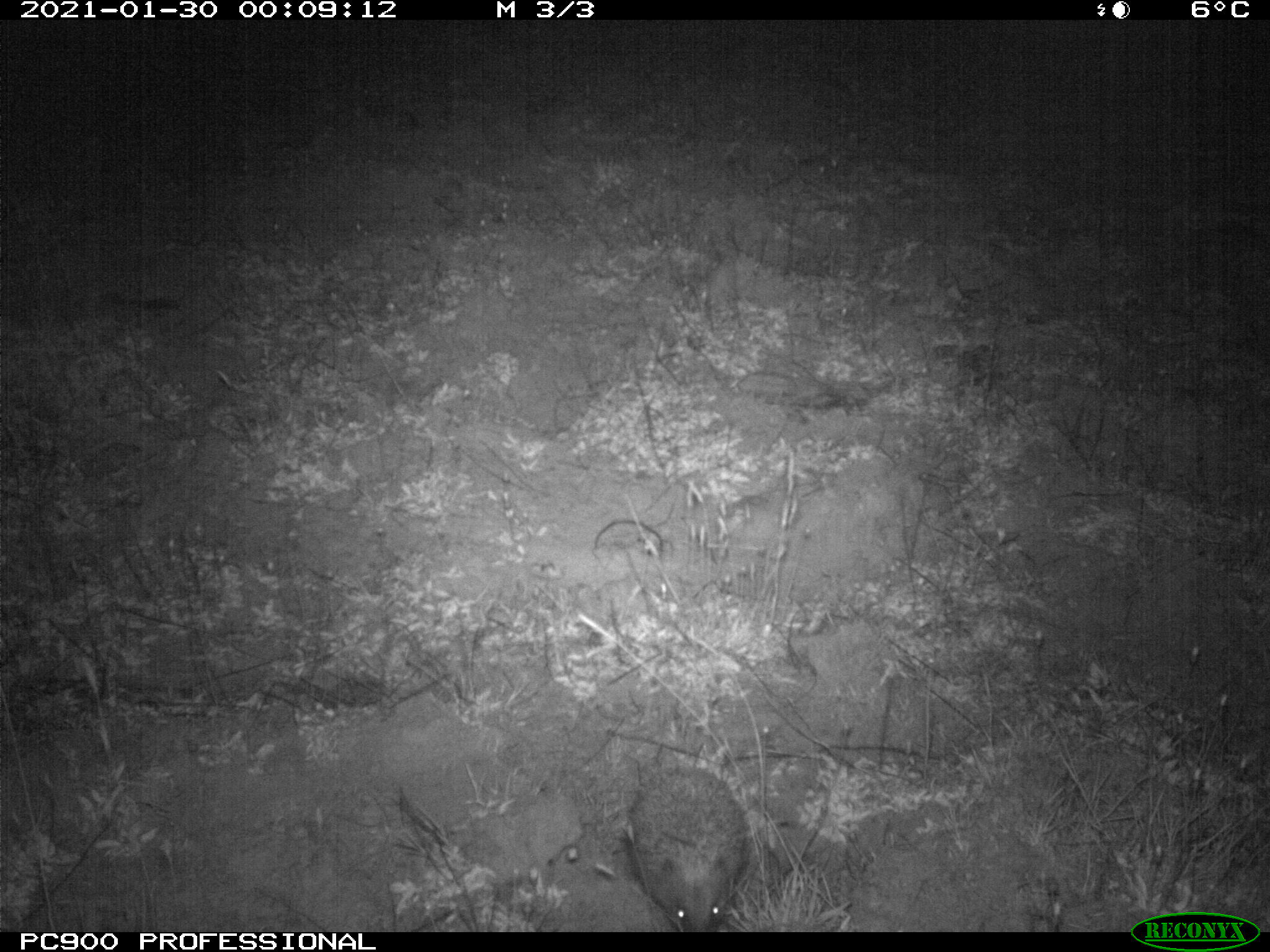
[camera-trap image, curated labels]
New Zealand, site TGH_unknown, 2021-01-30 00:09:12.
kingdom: Animalia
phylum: Chordata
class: Mammalia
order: Eulipotyphla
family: Erinaceidae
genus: Erinaceus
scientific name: Erinaceus europaeus europaeus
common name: european hedgehog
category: hedgehog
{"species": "hedgehog (european hedgehog) (Erinaceus europaeus europaeus)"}